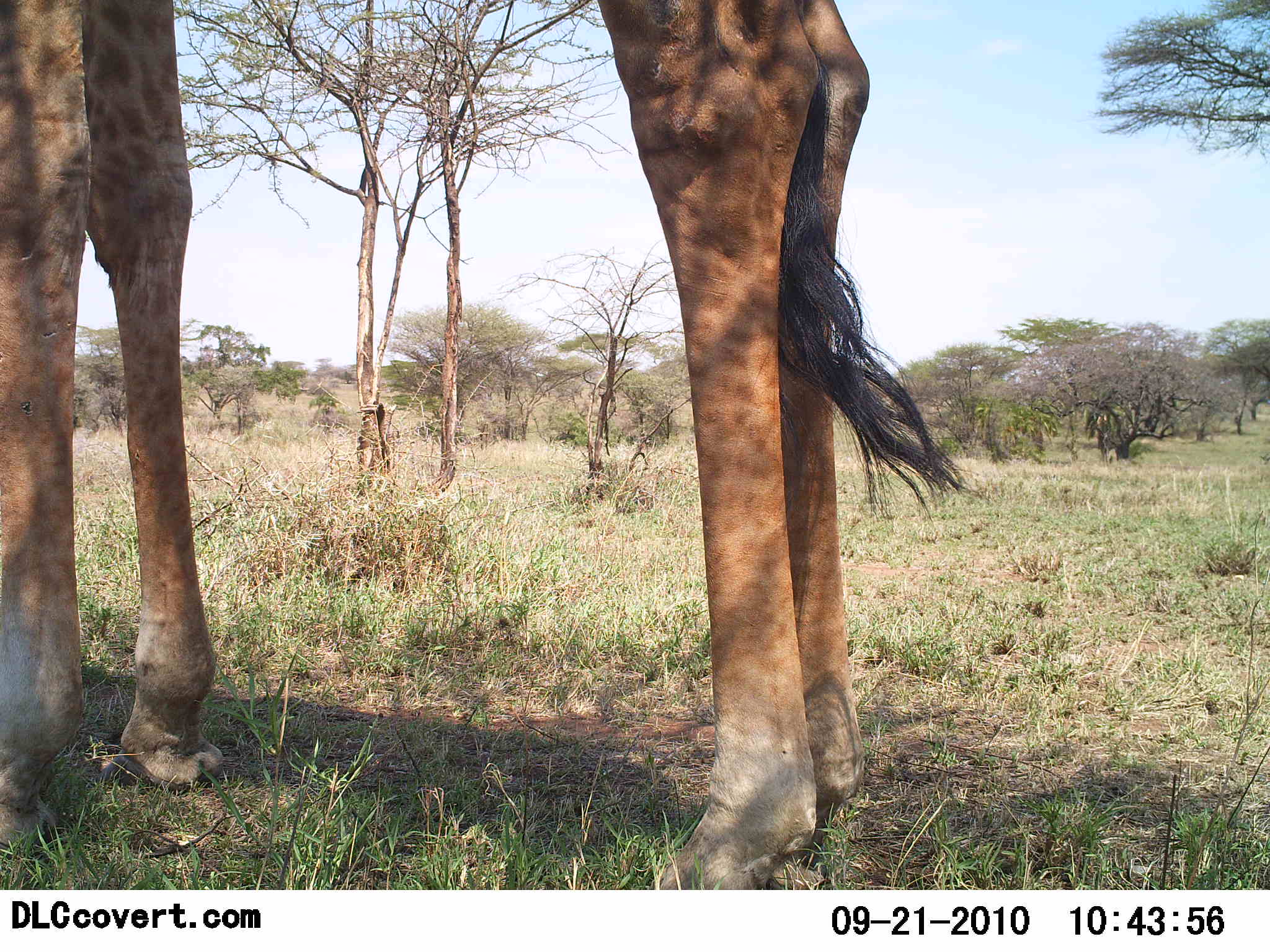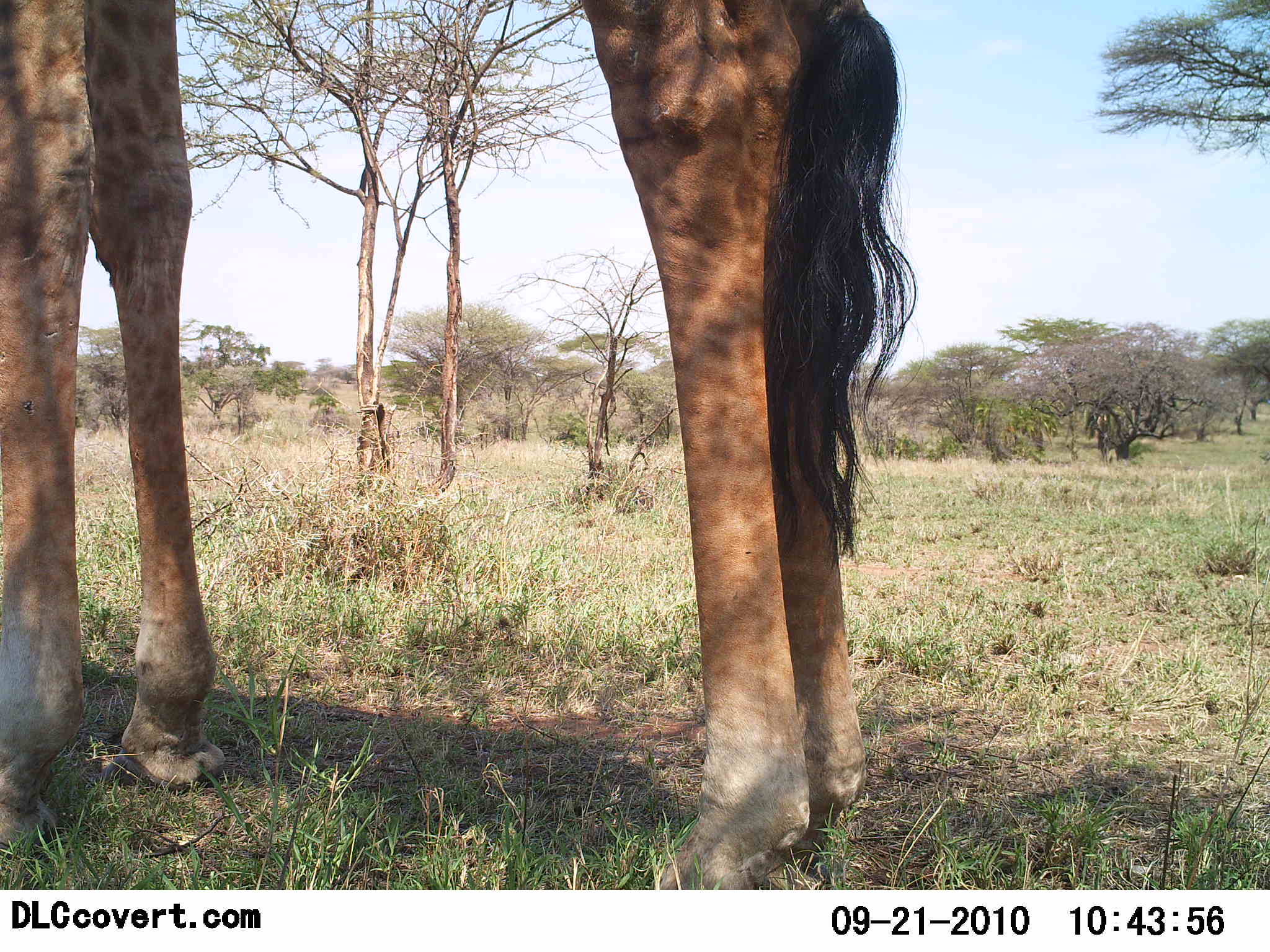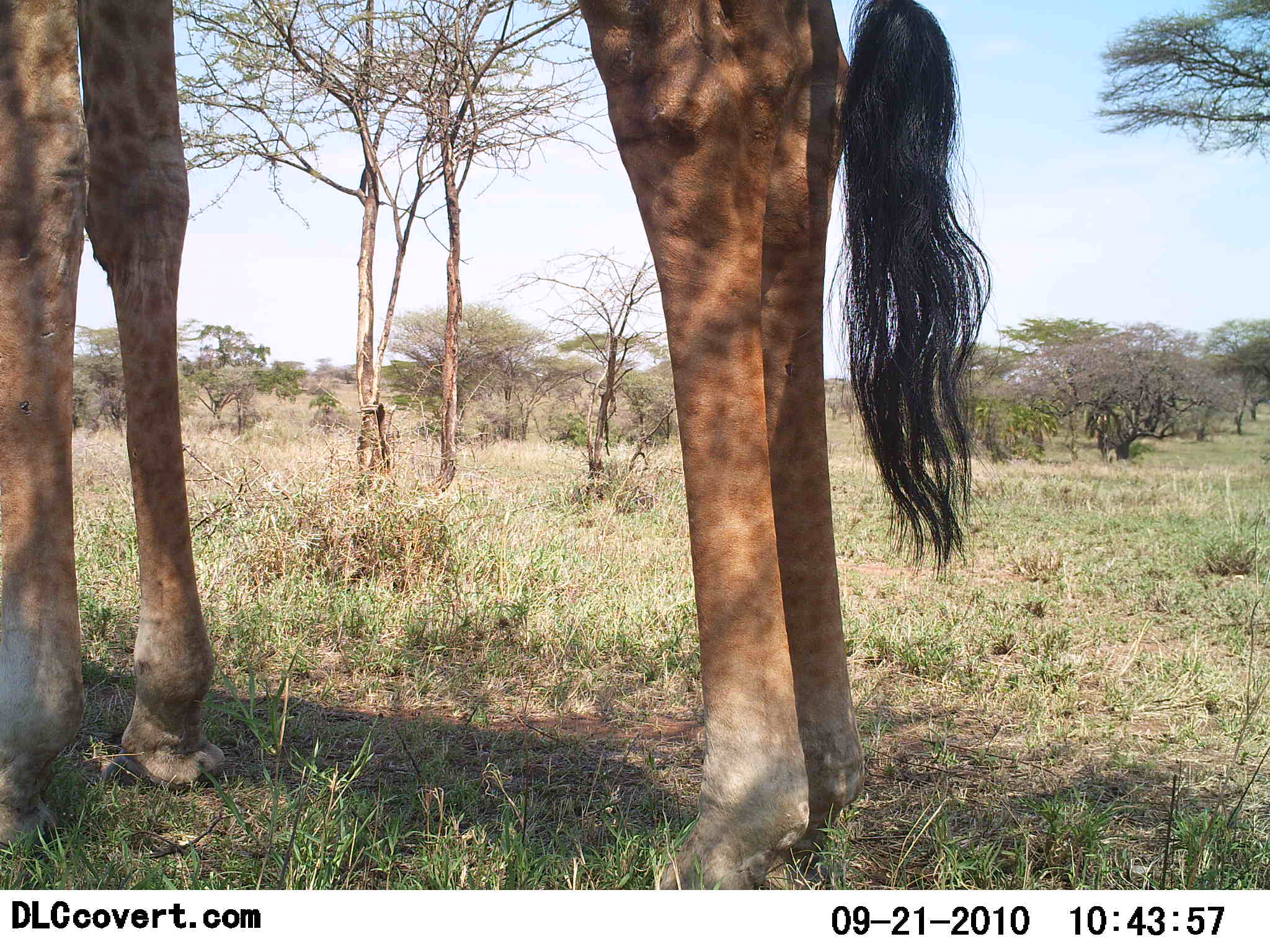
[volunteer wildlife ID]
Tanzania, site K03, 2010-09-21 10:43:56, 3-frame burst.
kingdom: Animalia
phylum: Chordata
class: Mammalia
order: Artiodactyla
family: Giraffidae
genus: Giraffa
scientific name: Giraffa camelopardalis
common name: giraffe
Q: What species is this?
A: Giraffe (Giraffa camelopardalis).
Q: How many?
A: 1.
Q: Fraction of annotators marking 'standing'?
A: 100%.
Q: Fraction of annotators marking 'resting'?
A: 0%.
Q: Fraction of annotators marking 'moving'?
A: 0%.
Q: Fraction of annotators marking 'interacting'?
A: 0%.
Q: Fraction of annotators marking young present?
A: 0%.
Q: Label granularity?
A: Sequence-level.